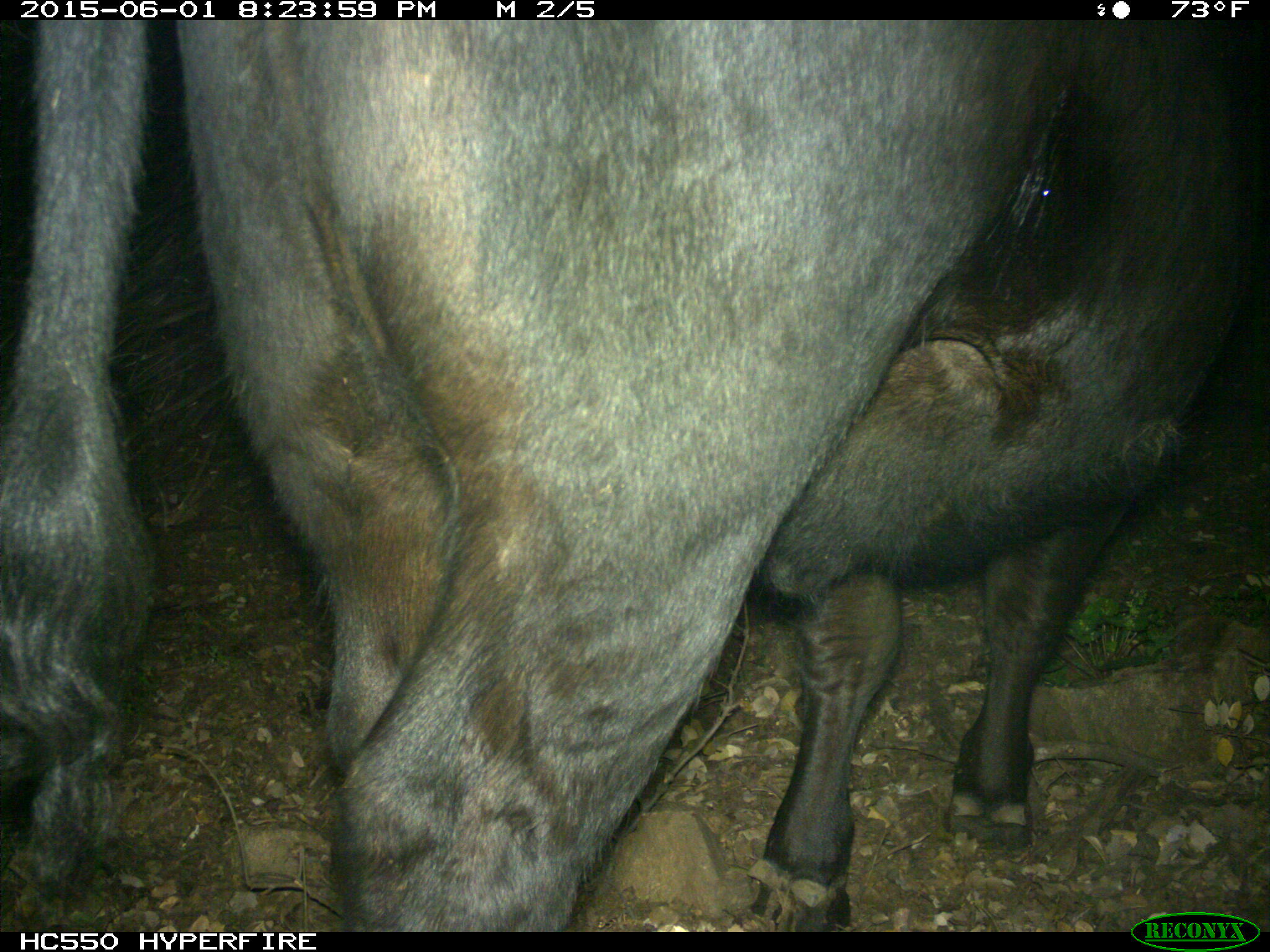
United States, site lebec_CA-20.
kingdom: Animalia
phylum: Chordata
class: Mammalia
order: Artiodactyla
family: Bovidae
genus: Bos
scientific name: Bos taurus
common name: domestic cow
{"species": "Bos taurus (domestic cow)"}